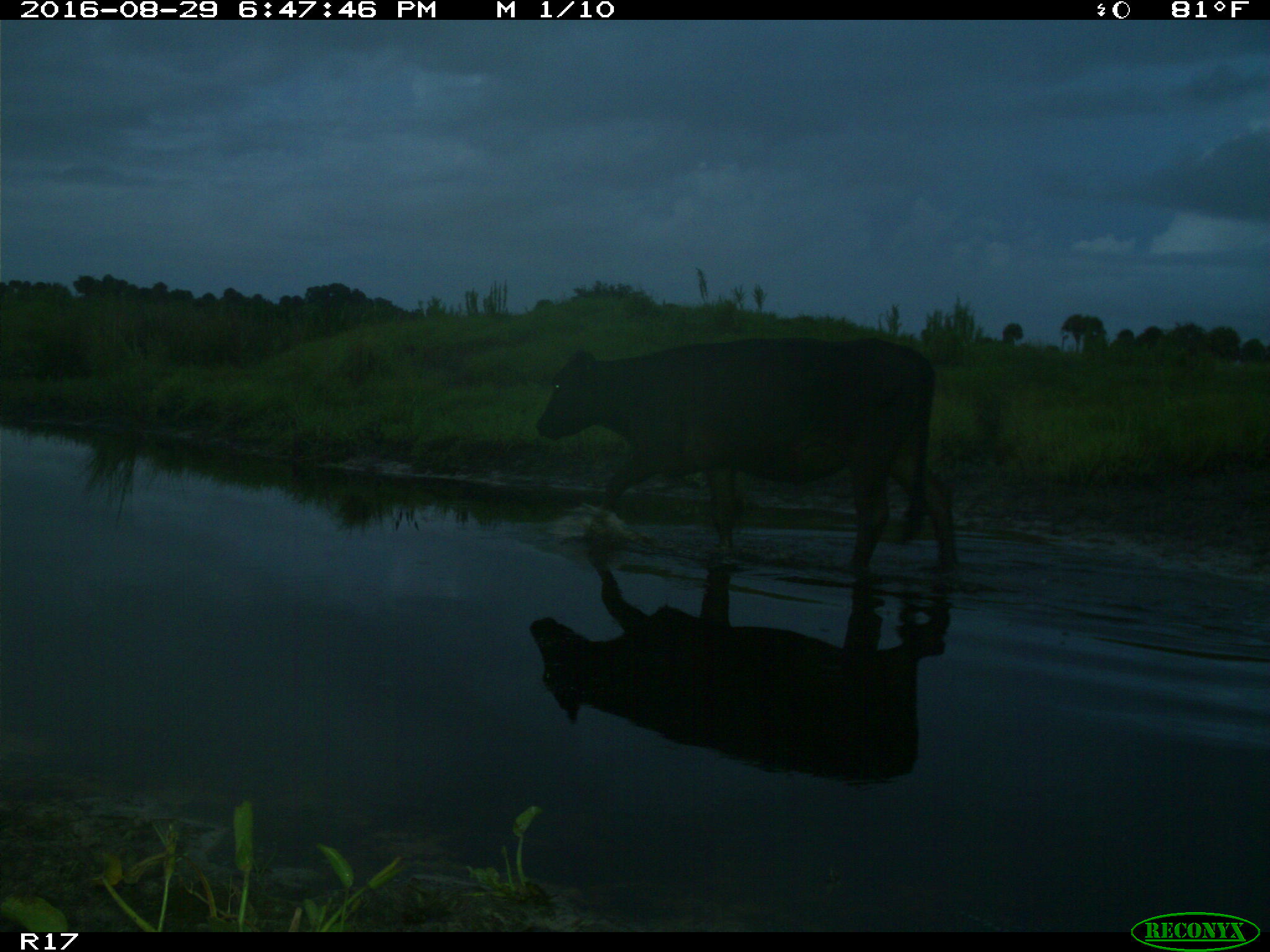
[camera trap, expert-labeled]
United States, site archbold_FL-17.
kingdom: Animalia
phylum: Chordata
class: Mammalia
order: Artiodactyla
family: Bovidae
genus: Bos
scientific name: Bos taurus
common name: domestic cow